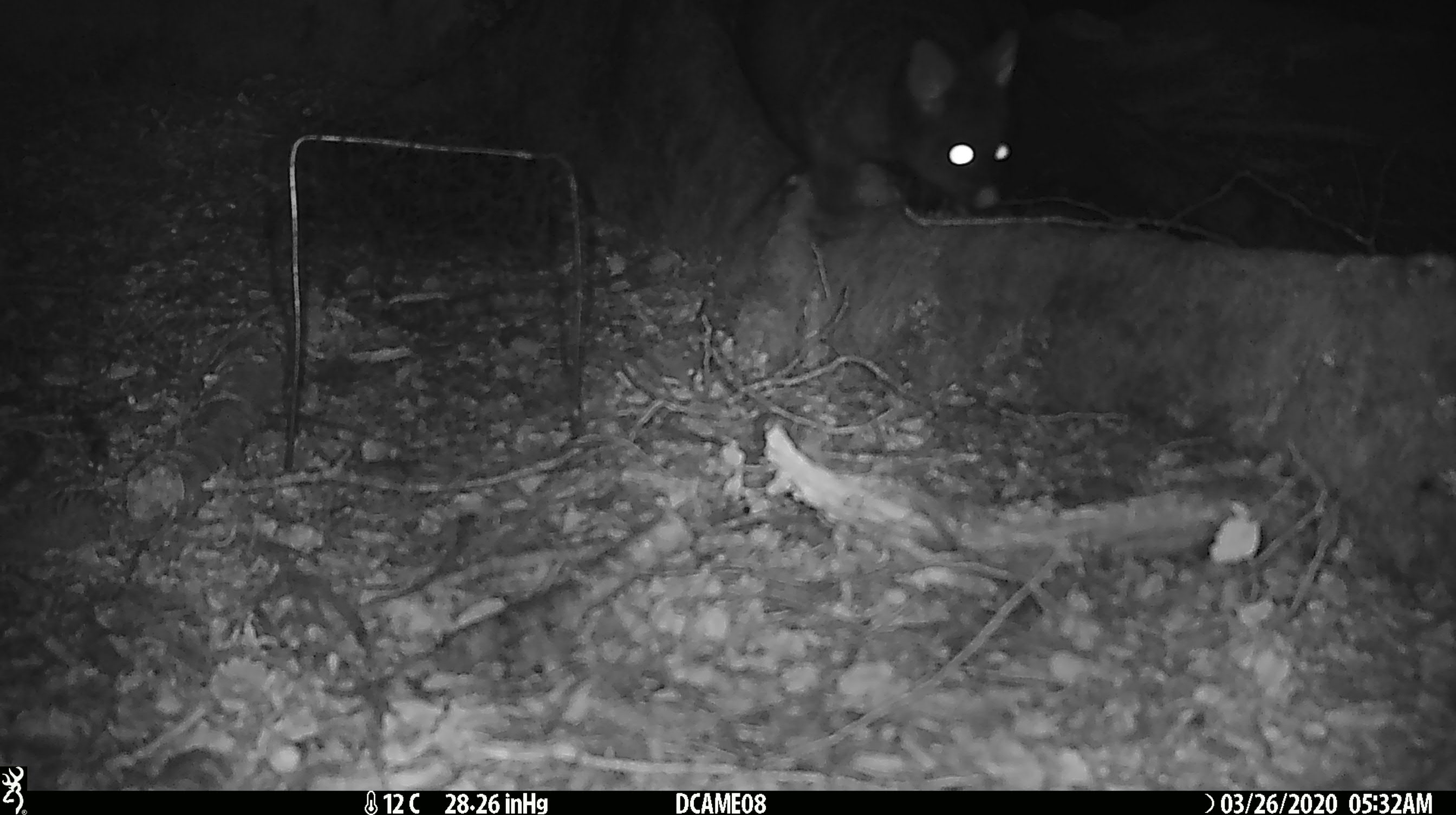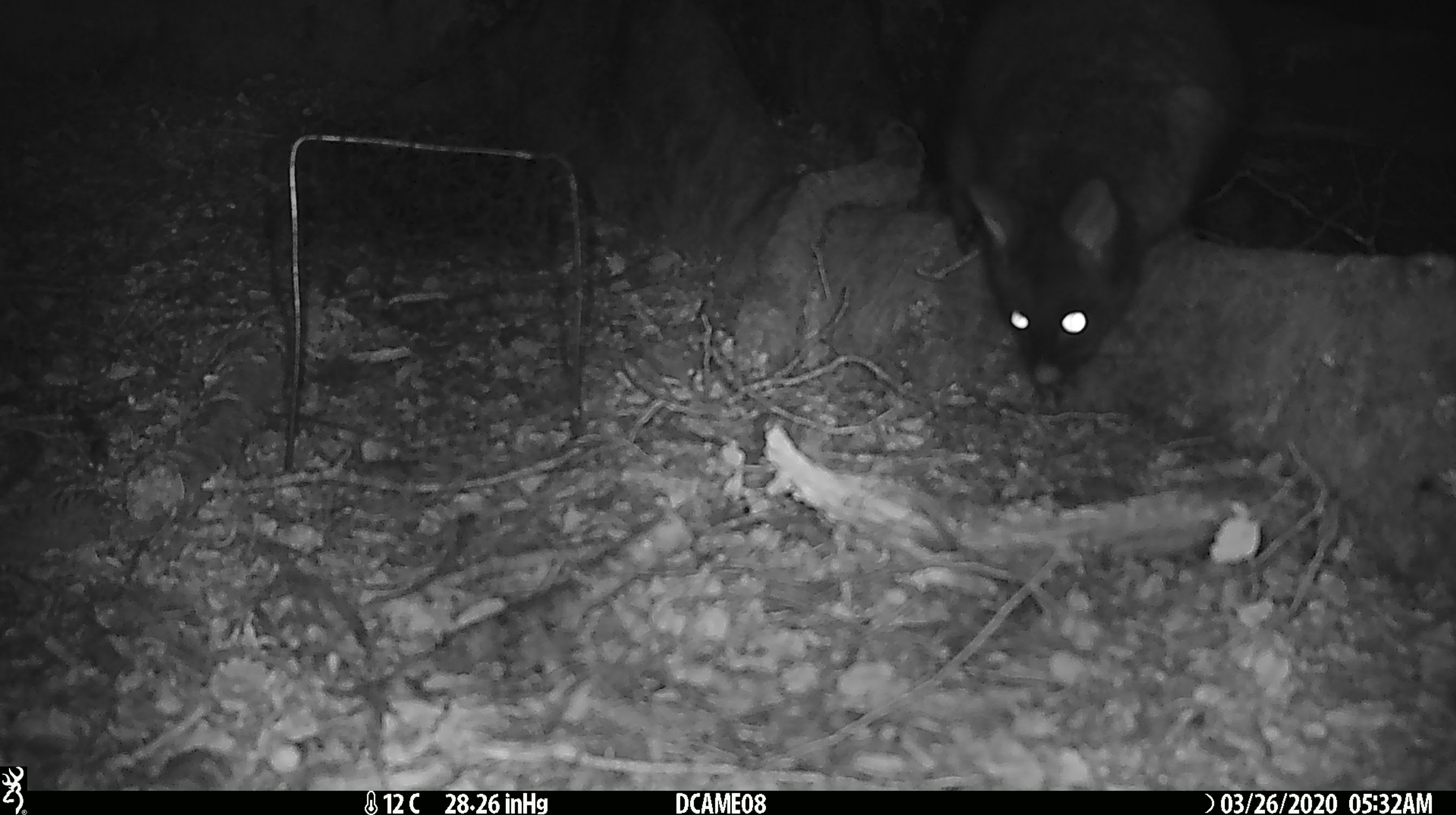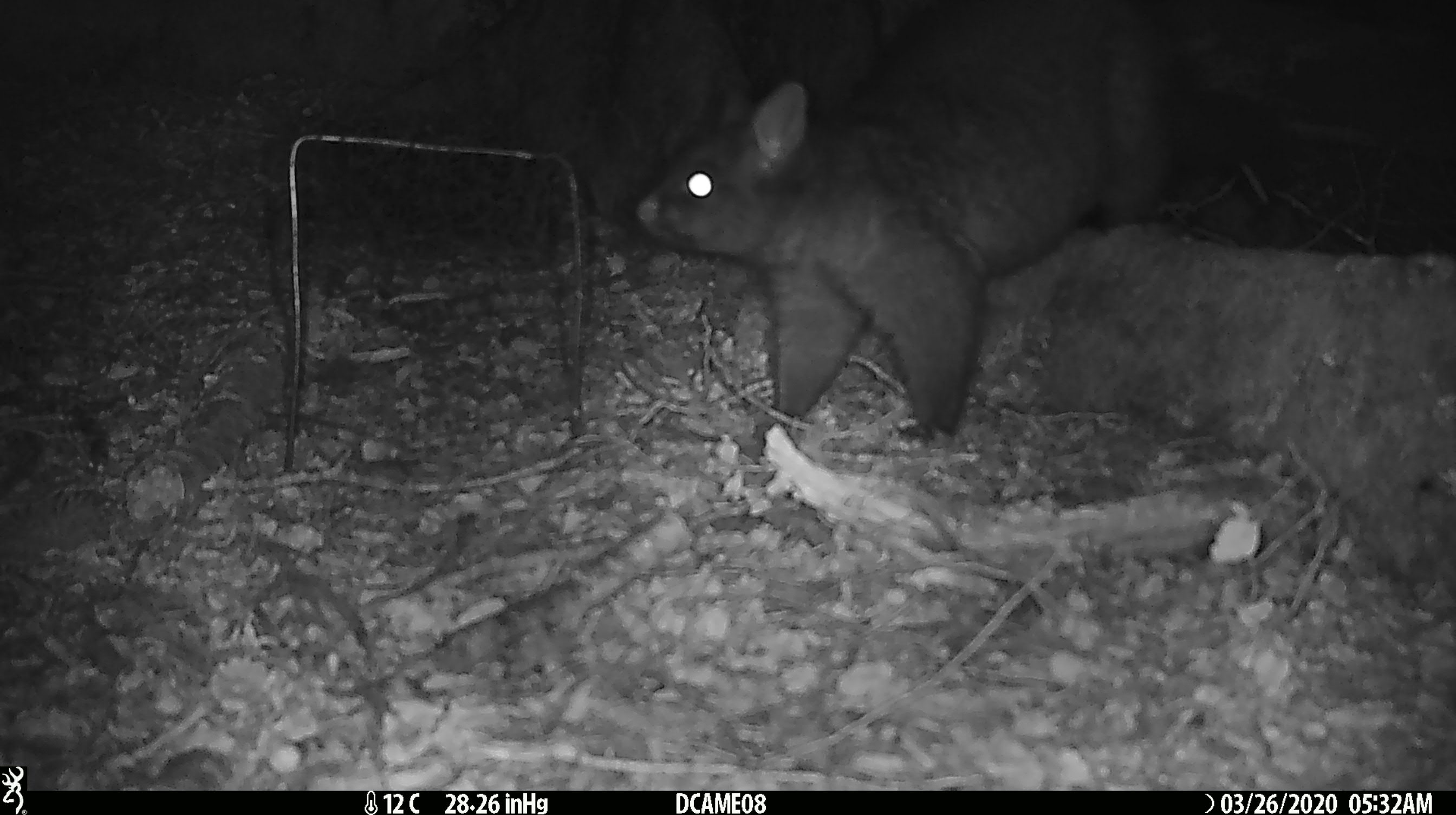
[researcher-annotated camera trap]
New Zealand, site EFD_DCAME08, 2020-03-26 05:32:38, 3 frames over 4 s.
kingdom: Animalia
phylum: Chordata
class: Mammalia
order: Diprotodontia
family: Phalangeridae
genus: Trichosurus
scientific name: Trichosurus vulpecula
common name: common brushtail possum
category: possum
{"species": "possum (common brushtail possum) (Trichosurus vulpecula)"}